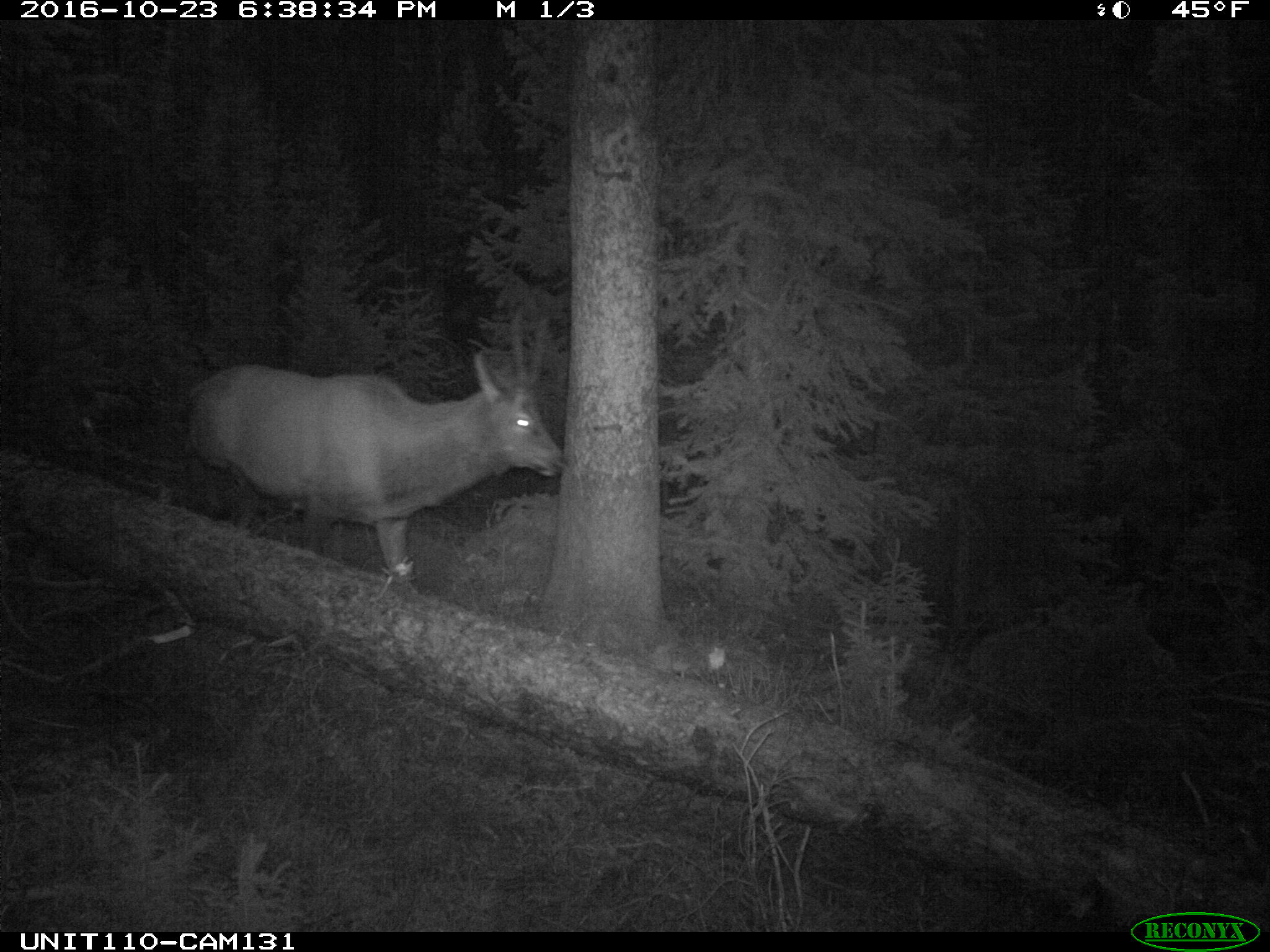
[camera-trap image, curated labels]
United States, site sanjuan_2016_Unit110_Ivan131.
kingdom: Animalia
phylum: Chordata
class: Mammalia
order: Artiodactyla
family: Cervidae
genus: Cervus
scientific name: Cervus elaphus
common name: red deer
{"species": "Cervus elaphus (red deer)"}